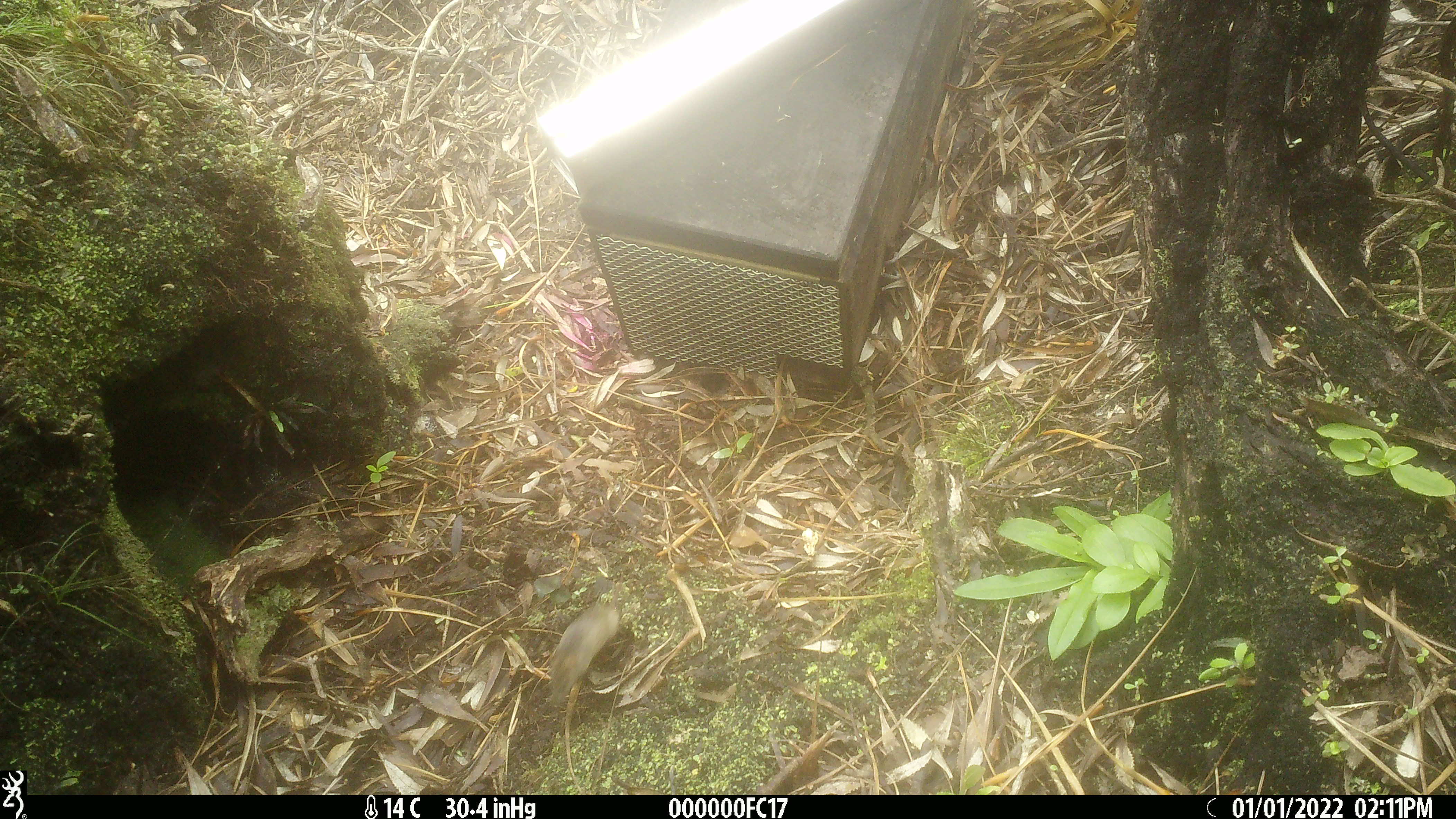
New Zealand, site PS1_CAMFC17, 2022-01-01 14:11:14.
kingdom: Animalia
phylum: Chordata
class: Mammalia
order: Rodentia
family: Muridae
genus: Mus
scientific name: Mus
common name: mouse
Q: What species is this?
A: Mouse (Mus).